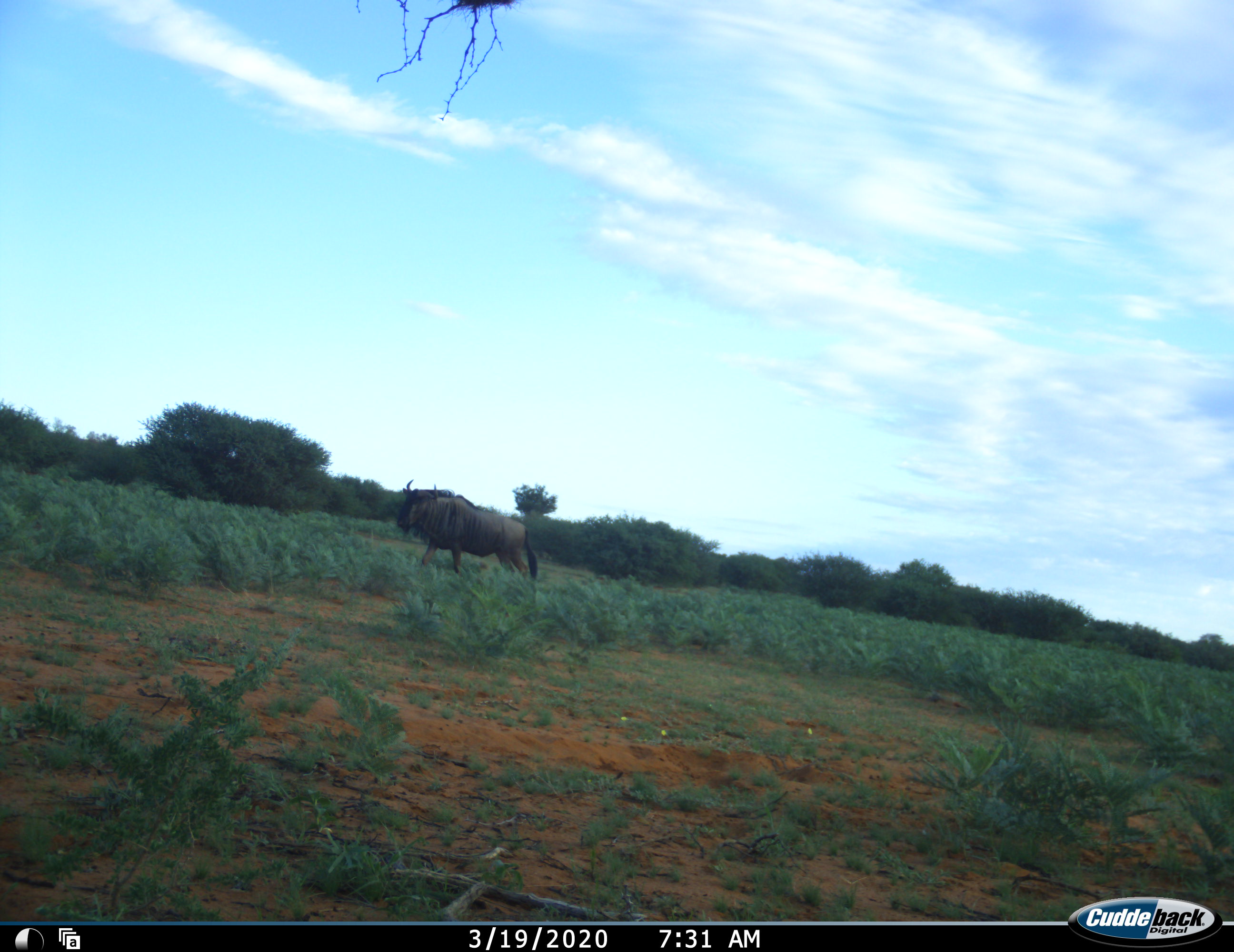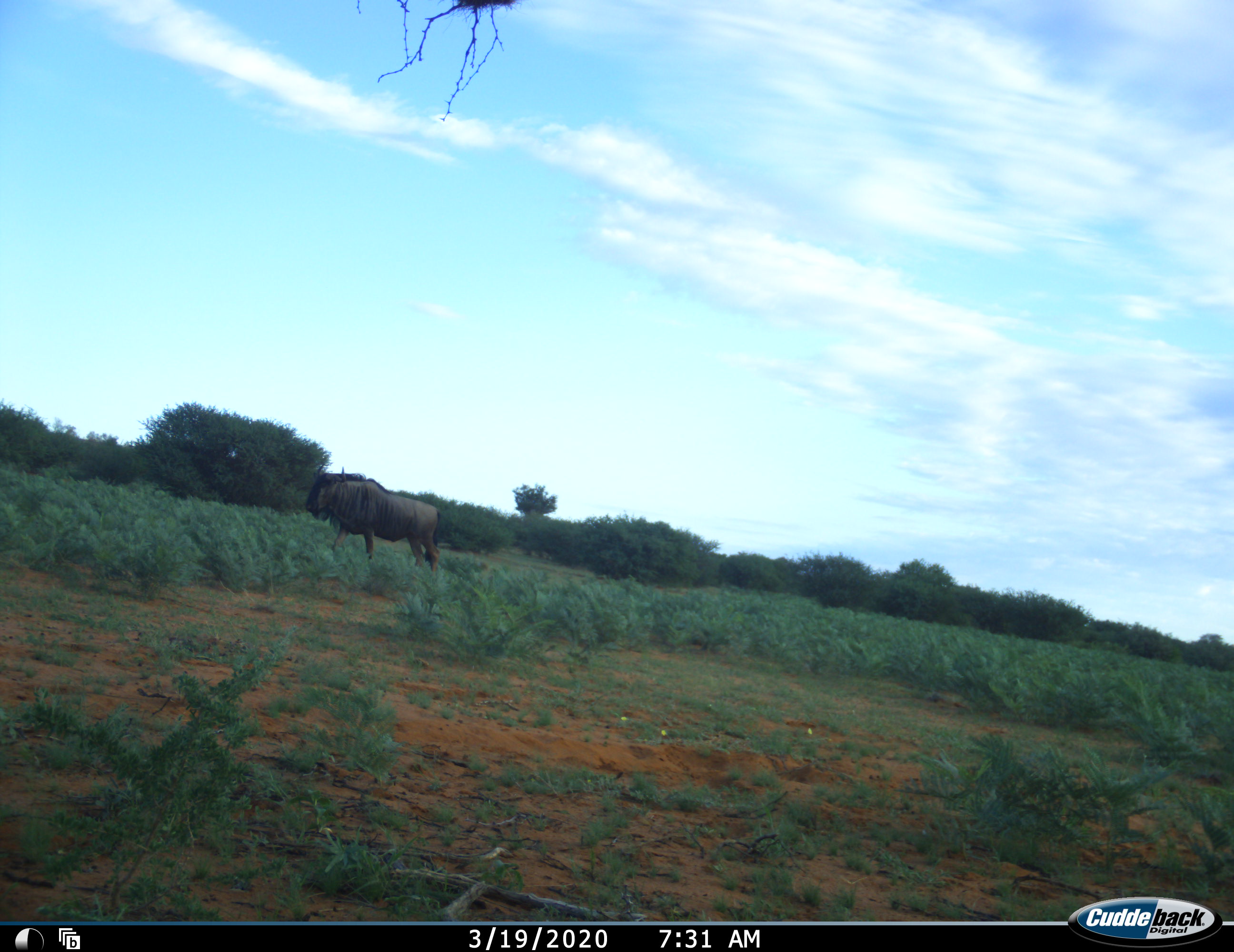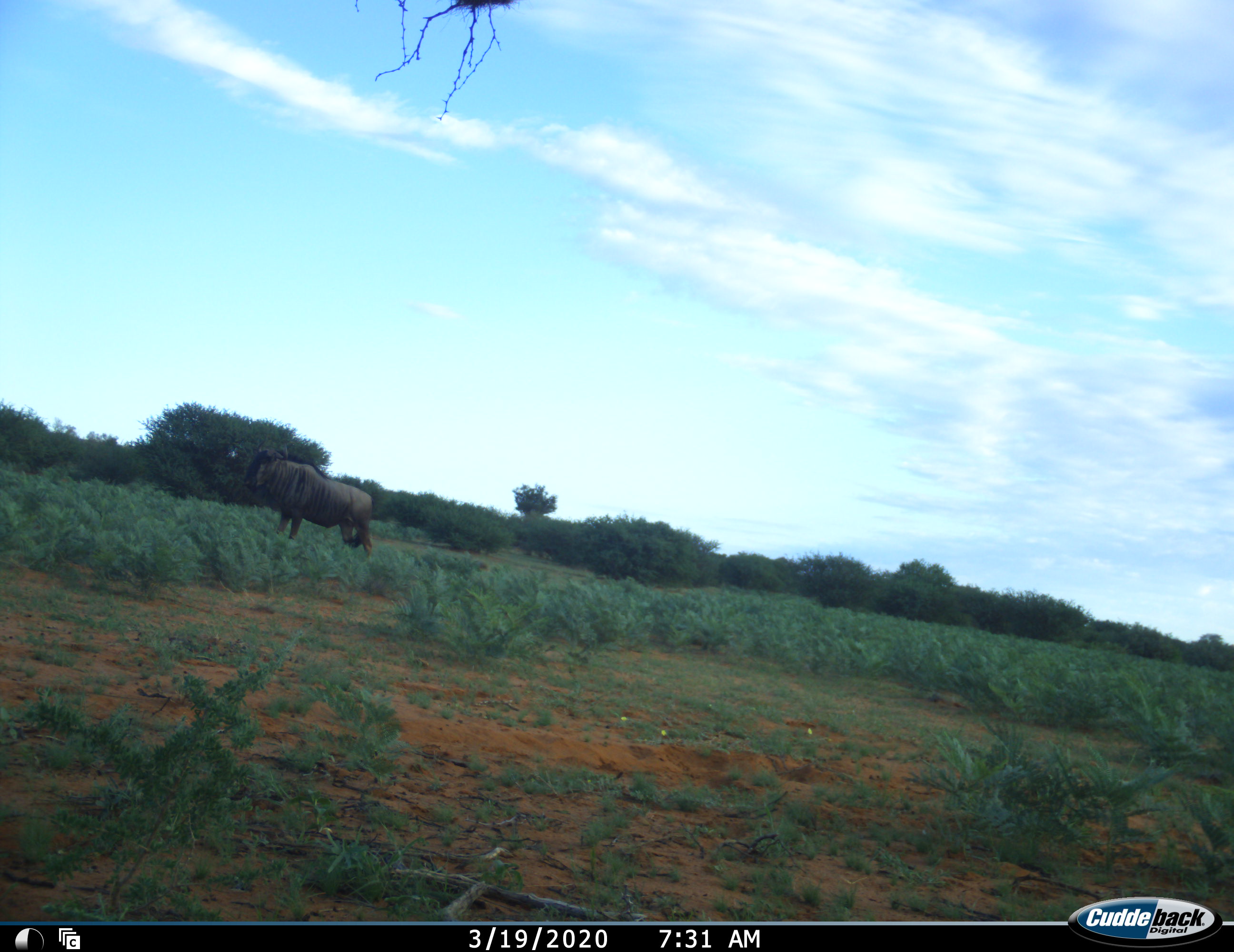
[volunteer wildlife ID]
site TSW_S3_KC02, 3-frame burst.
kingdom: Animalia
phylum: Chordata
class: Mammalia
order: Artiodactyla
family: Bovidae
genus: Connochaetes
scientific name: Connochaetes taurinus taurinus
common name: blue wildebeest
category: wildebeestblue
Wildebeestblue (blue wildebeest) (Connochaetes taurinus taurinus), count 1. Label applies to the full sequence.